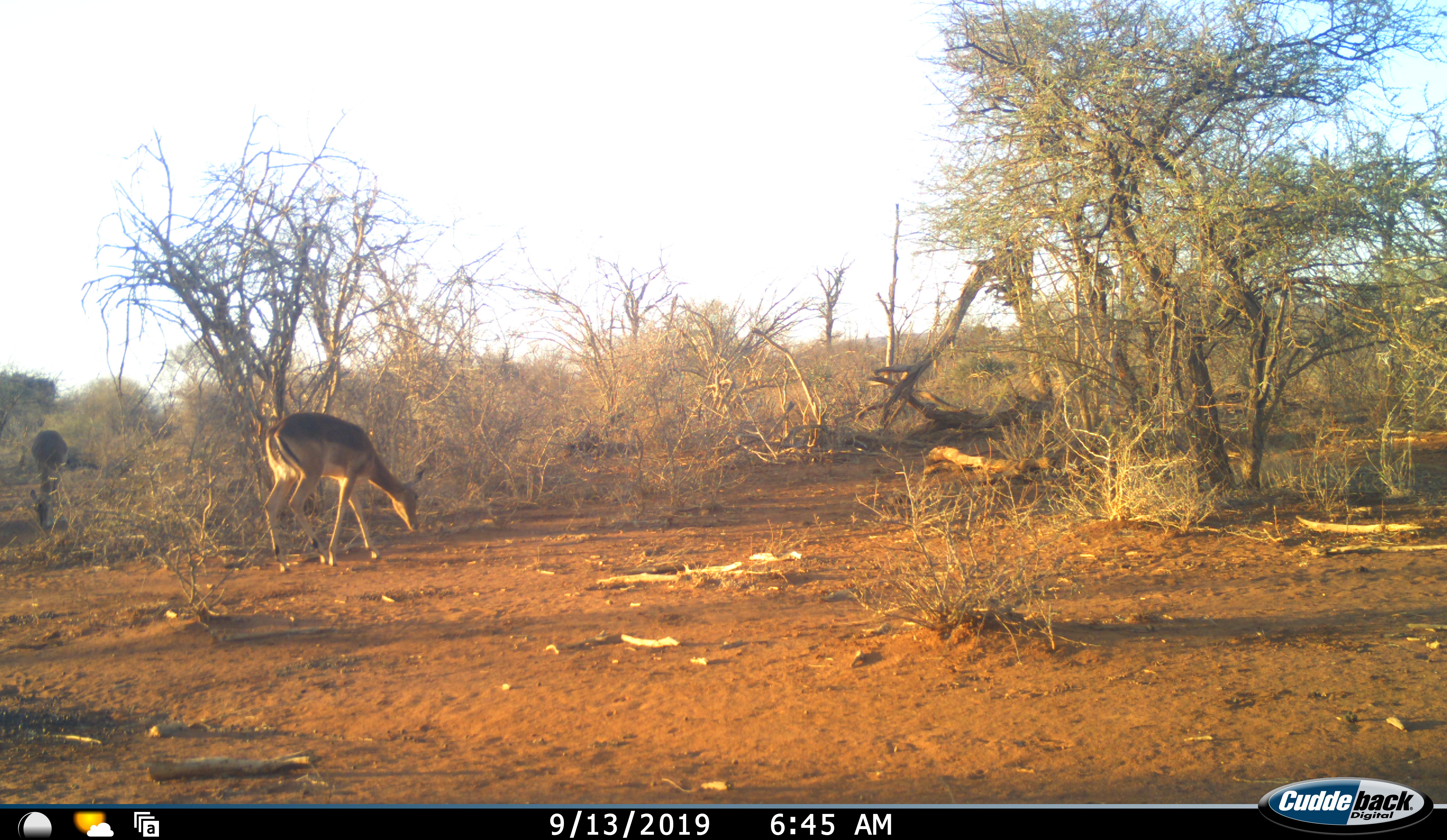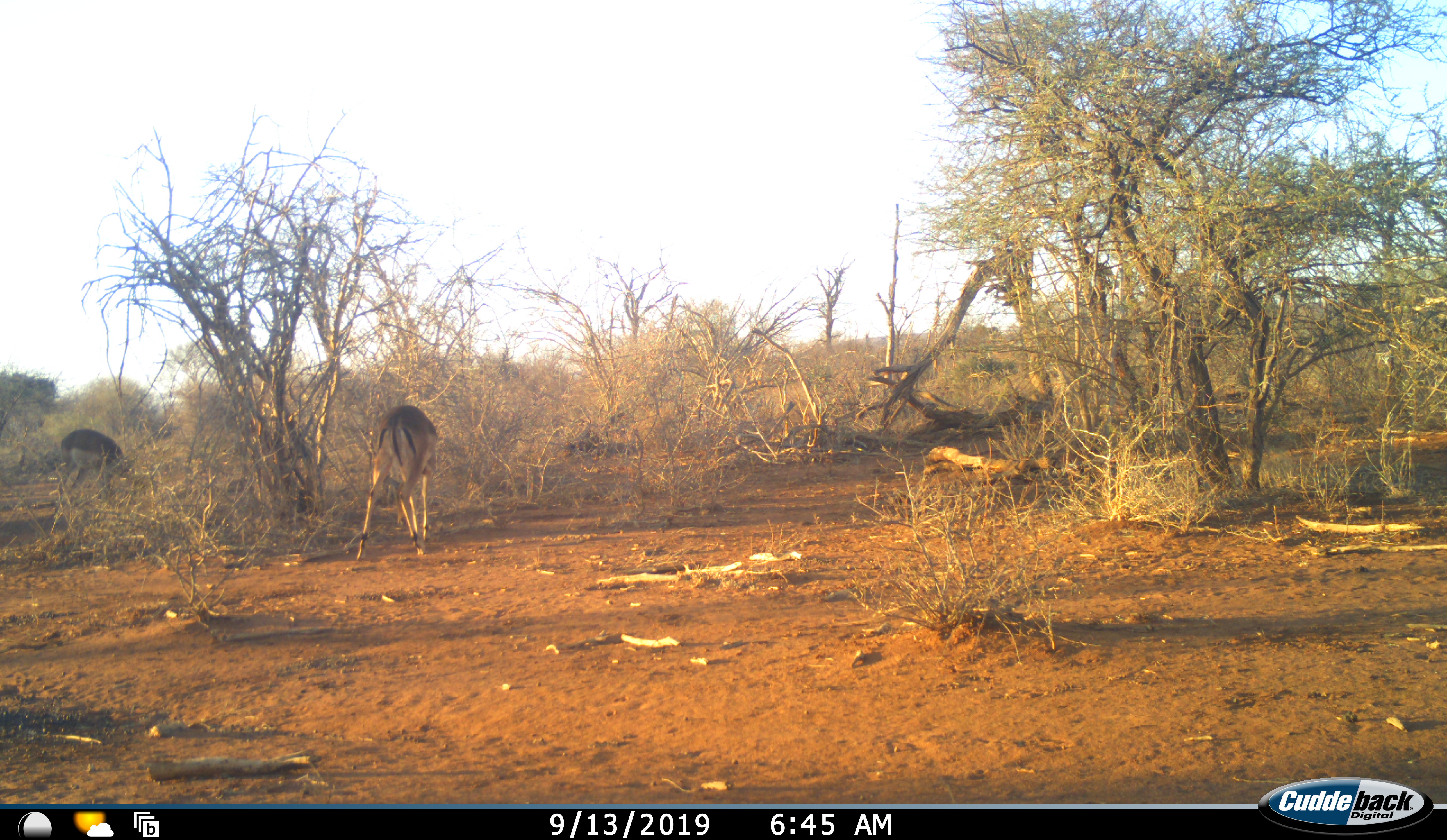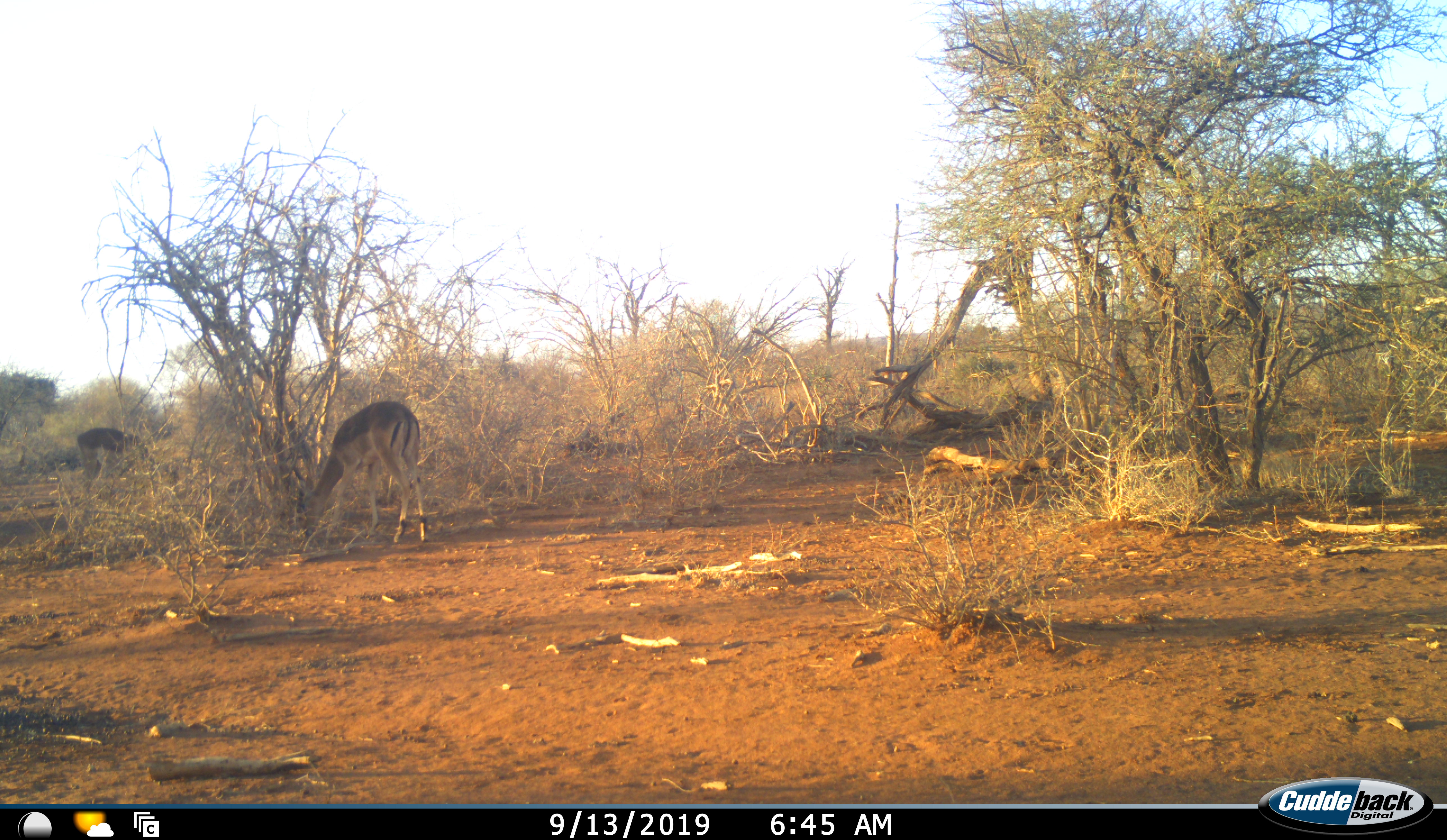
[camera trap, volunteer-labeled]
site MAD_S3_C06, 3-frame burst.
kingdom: Animalia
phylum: Chordata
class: Mammalia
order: Artiodactyla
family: Bovidae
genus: Aepyceros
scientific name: Aepyceros melampus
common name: impala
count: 2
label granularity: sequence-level